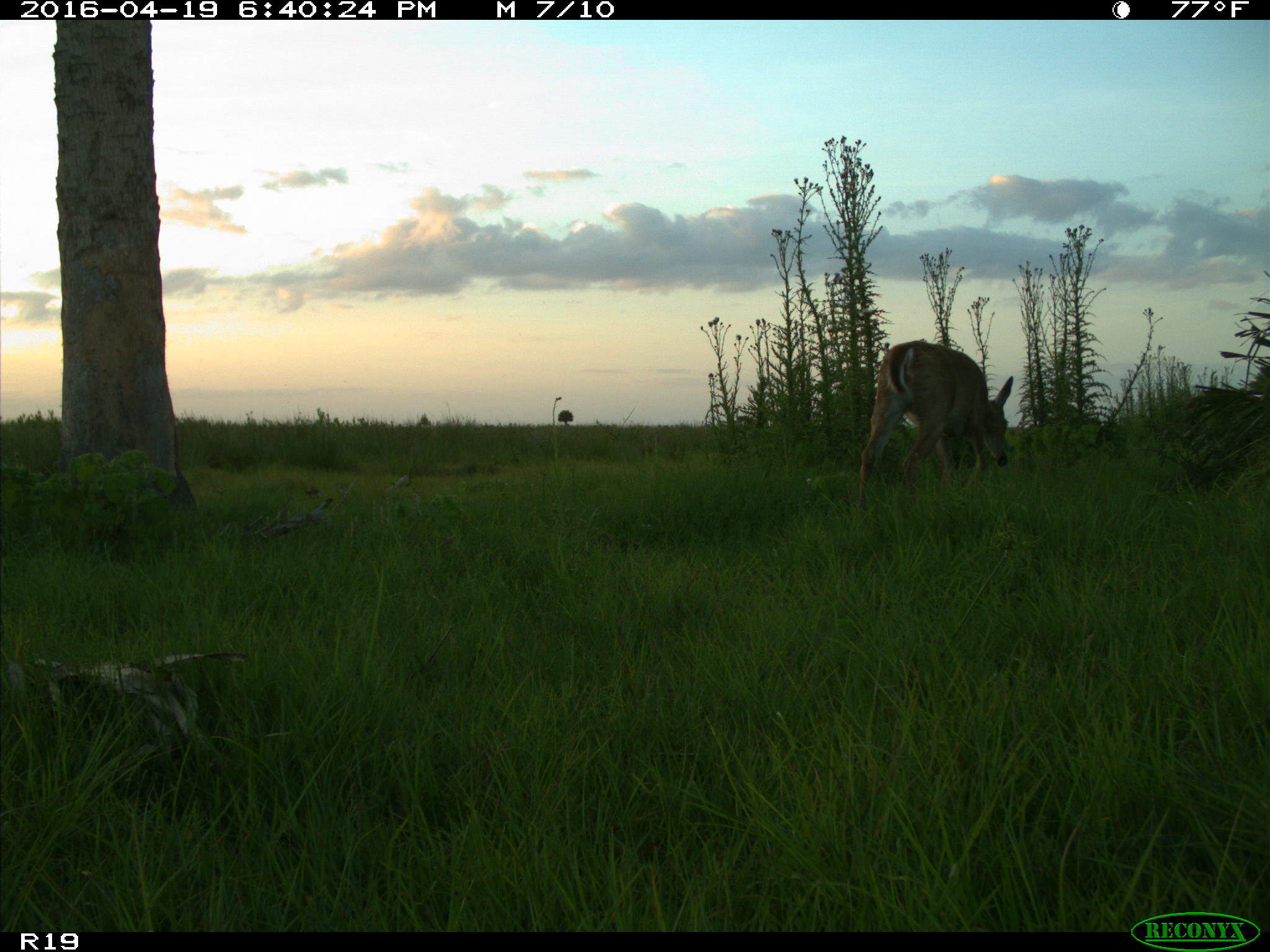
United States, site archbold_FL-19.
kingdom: Animalia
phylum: Chordata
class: Mammalia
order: Artiodactyla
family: Cervidae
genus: Odocoileus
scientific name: Odocoileus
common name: deer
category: unidentified deer